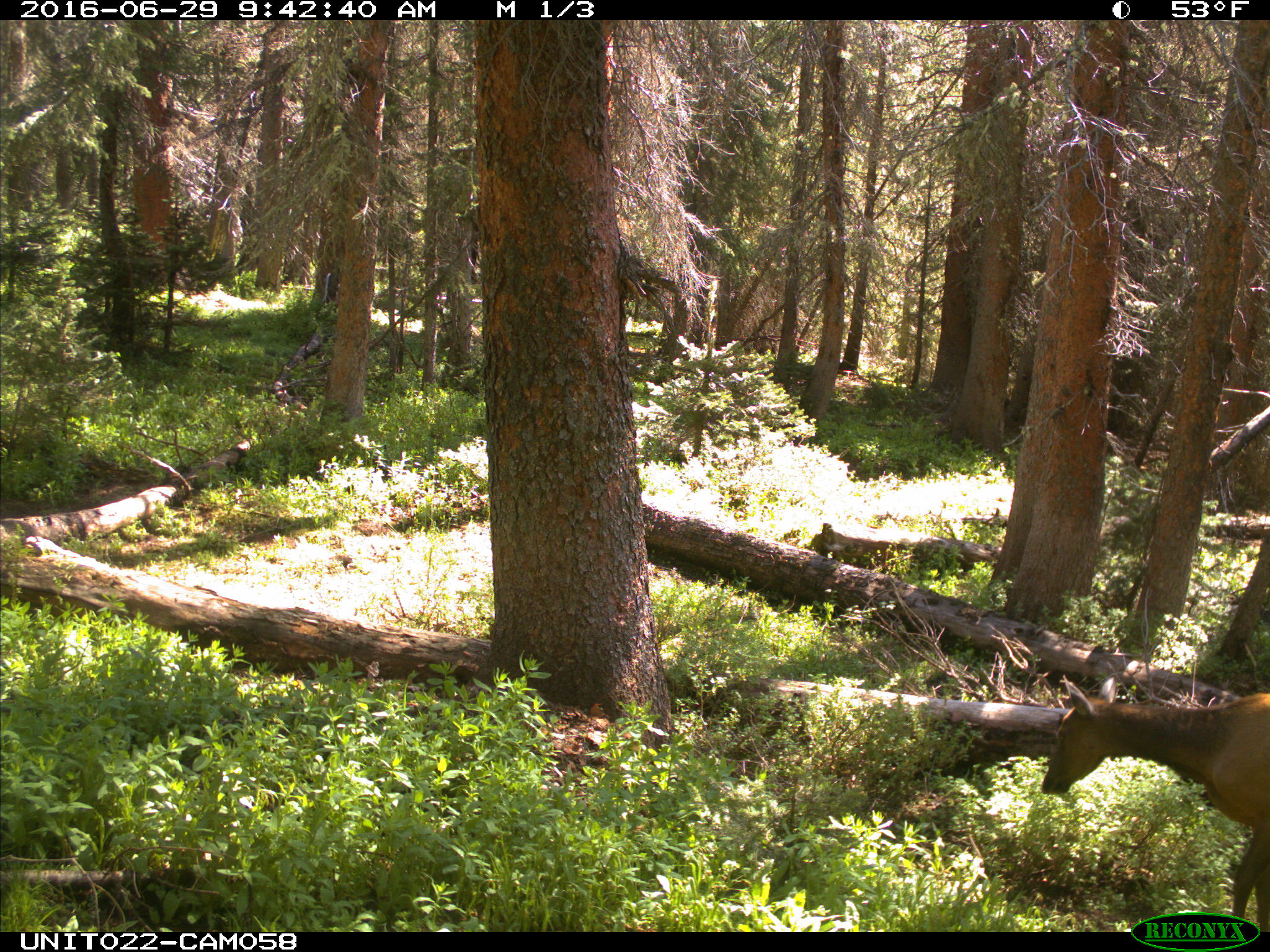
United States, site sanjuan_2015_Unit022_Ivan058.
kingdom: Animalia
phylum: Chordata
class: Mammalia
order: Artiodactyla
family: Cervidae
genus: Cervus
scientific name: Cervus elaphus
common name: red deer